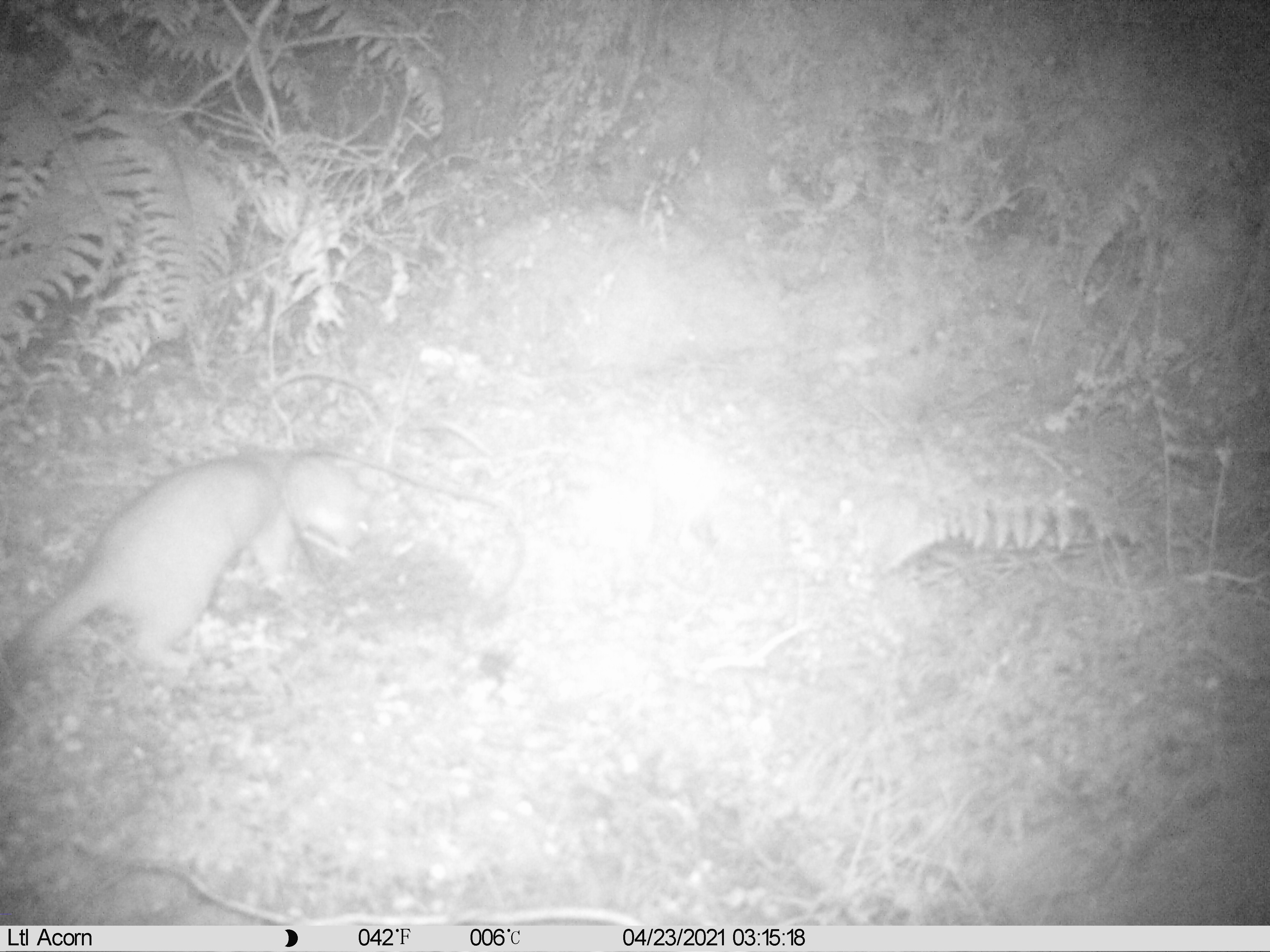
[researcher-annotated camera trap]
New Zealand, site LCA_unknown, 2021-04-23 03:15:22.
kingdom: Animalia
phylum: Chordata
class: Mammalia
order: Carnivora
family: Mustelidae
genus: Mustela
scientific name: Mustela erminea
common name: stoat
Stoat (Mustela erminea).